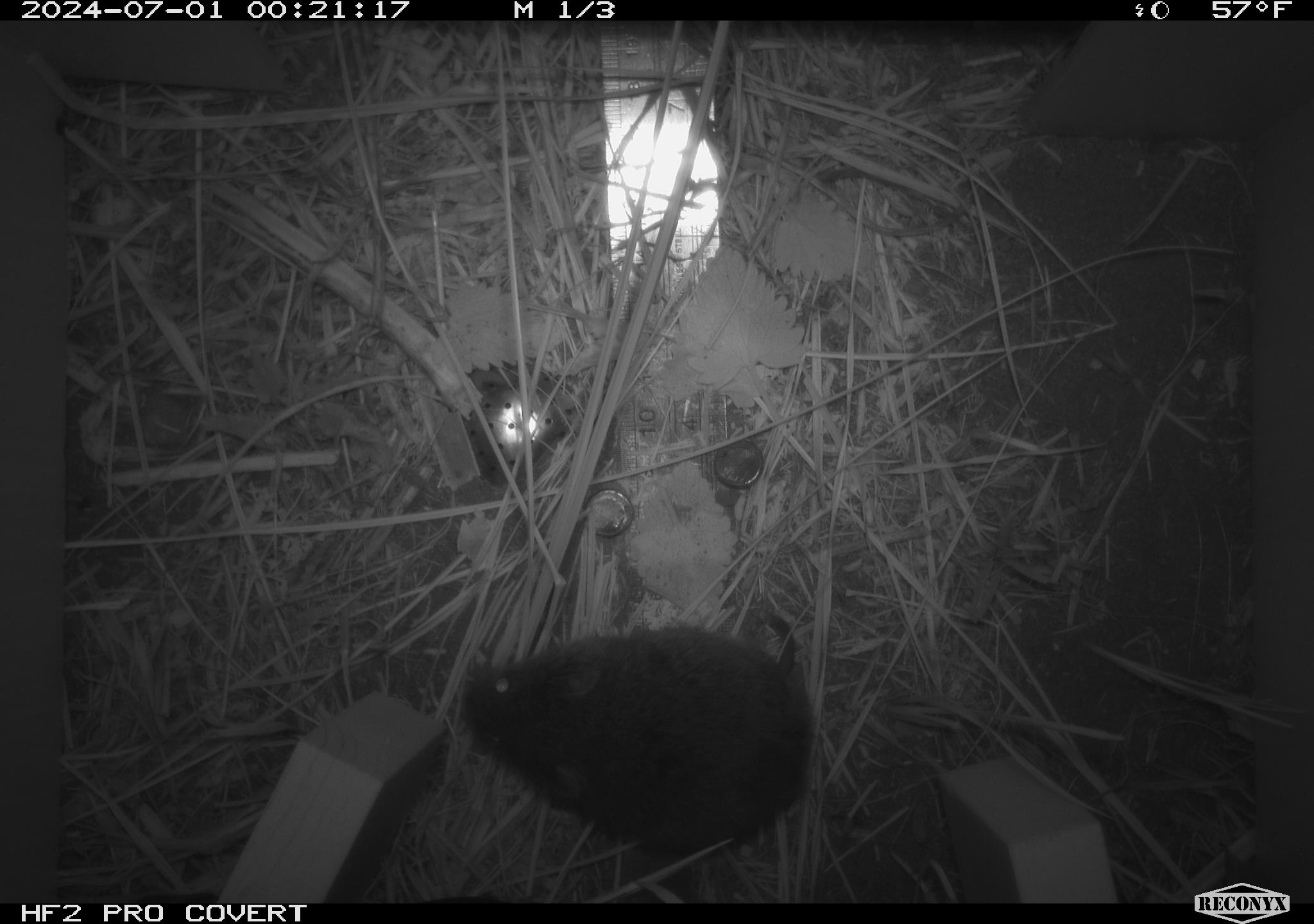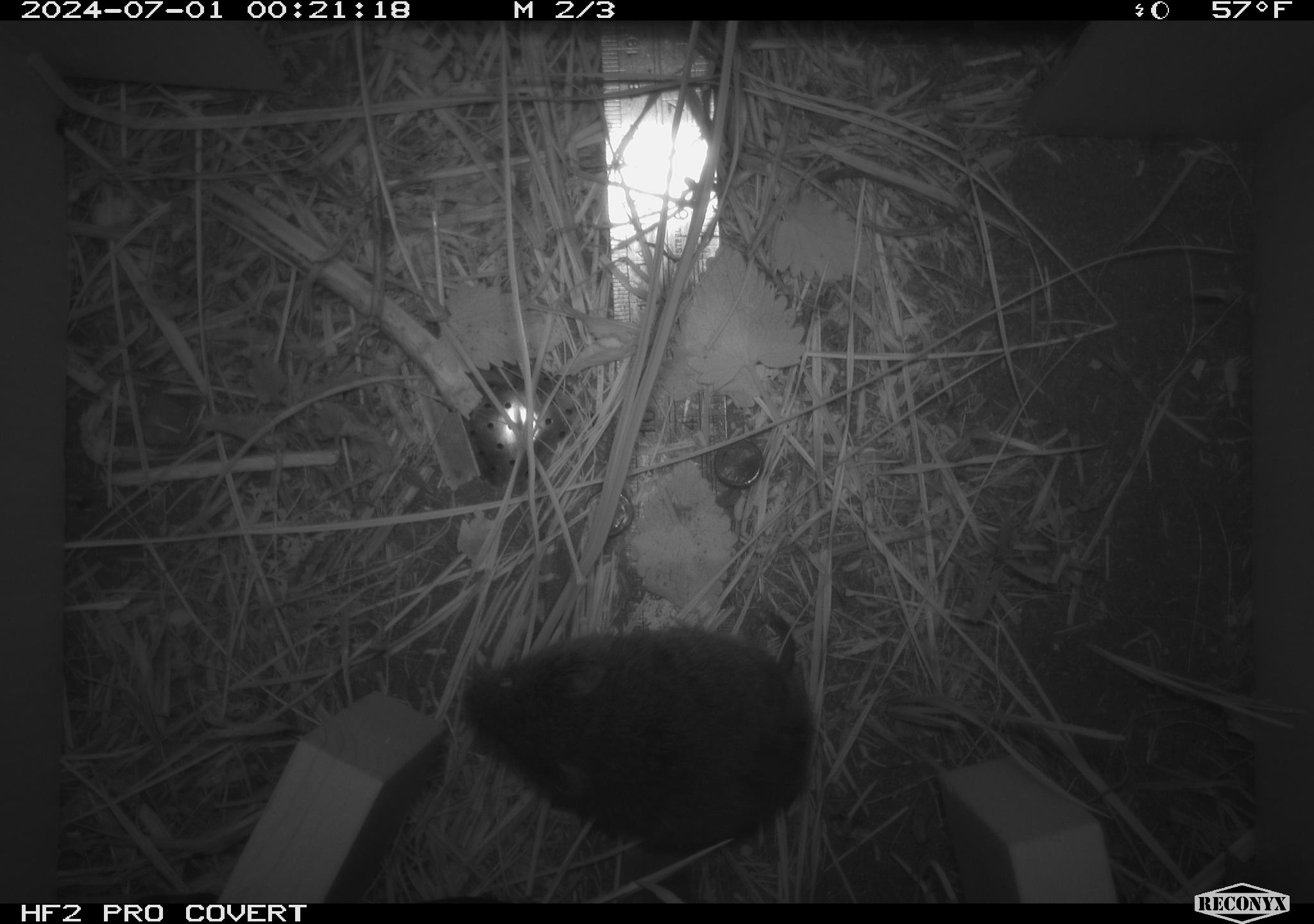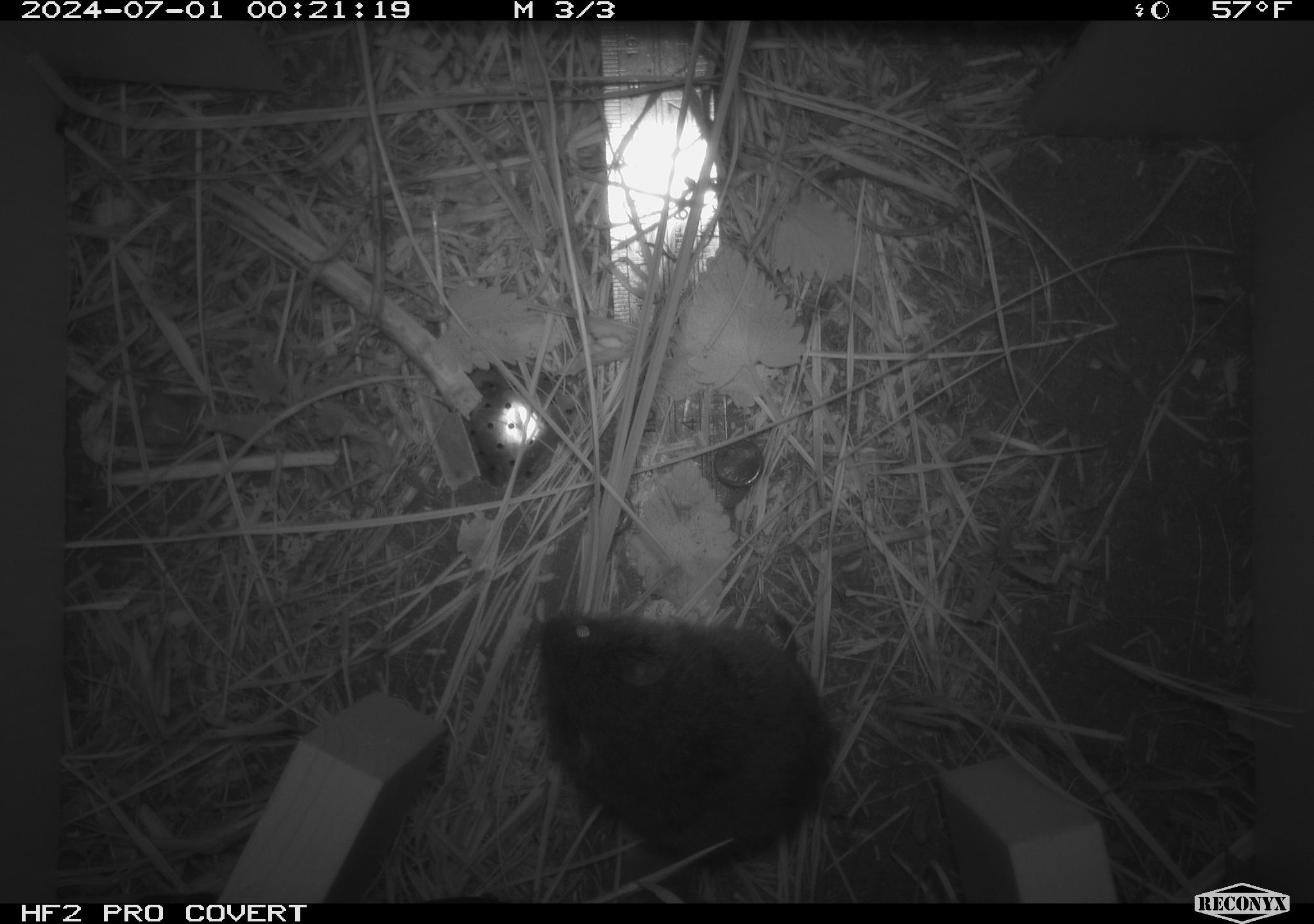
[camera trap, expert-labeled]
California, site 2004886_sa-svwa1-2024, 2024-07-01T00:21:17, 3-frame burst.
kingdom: Animalia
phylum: Chordata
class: Mammalia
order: Rodentia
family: Cricetidae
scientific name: Arvicolinae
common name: voles, lemmings, and muskrats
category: arvicolinae subfamily